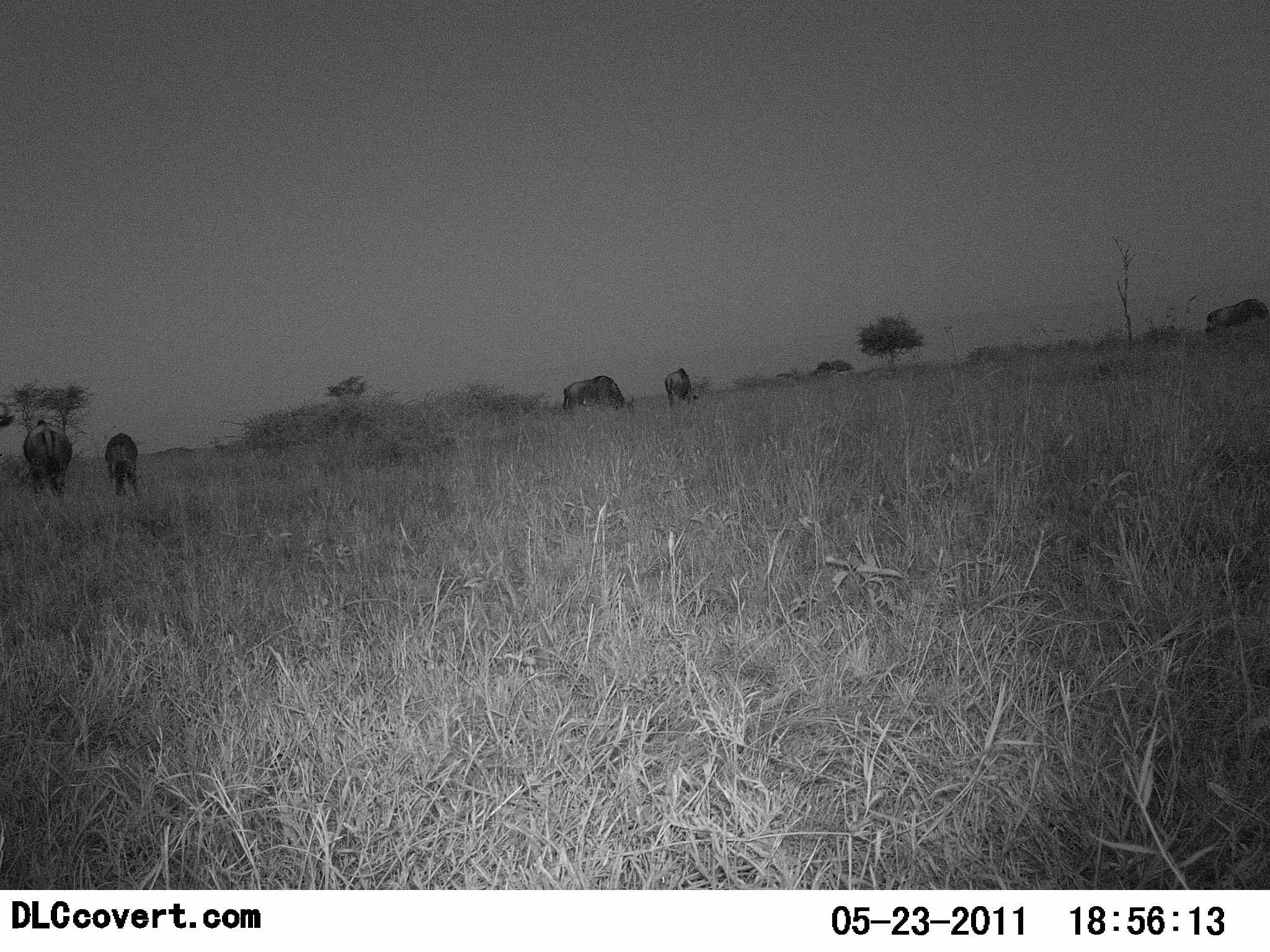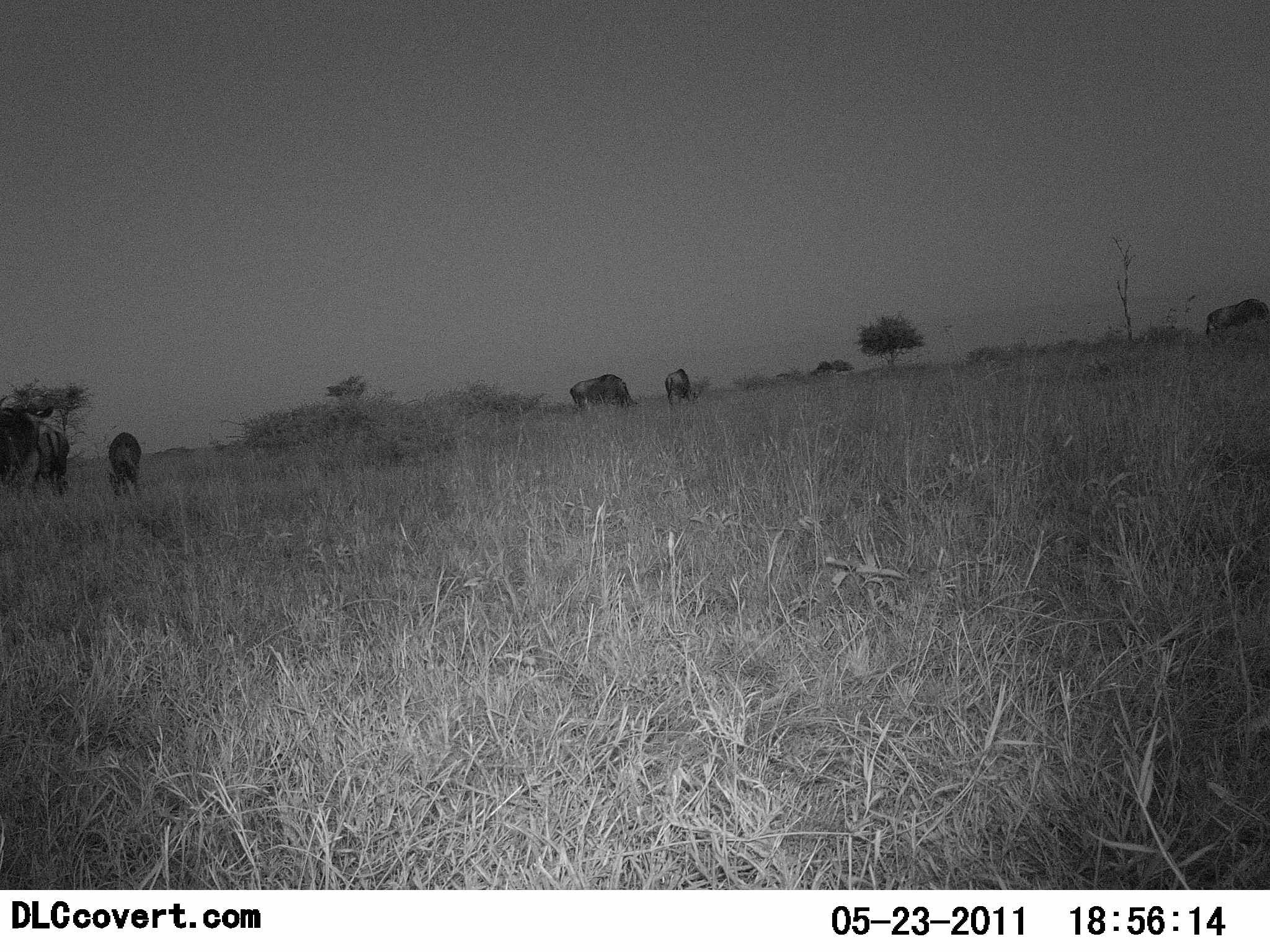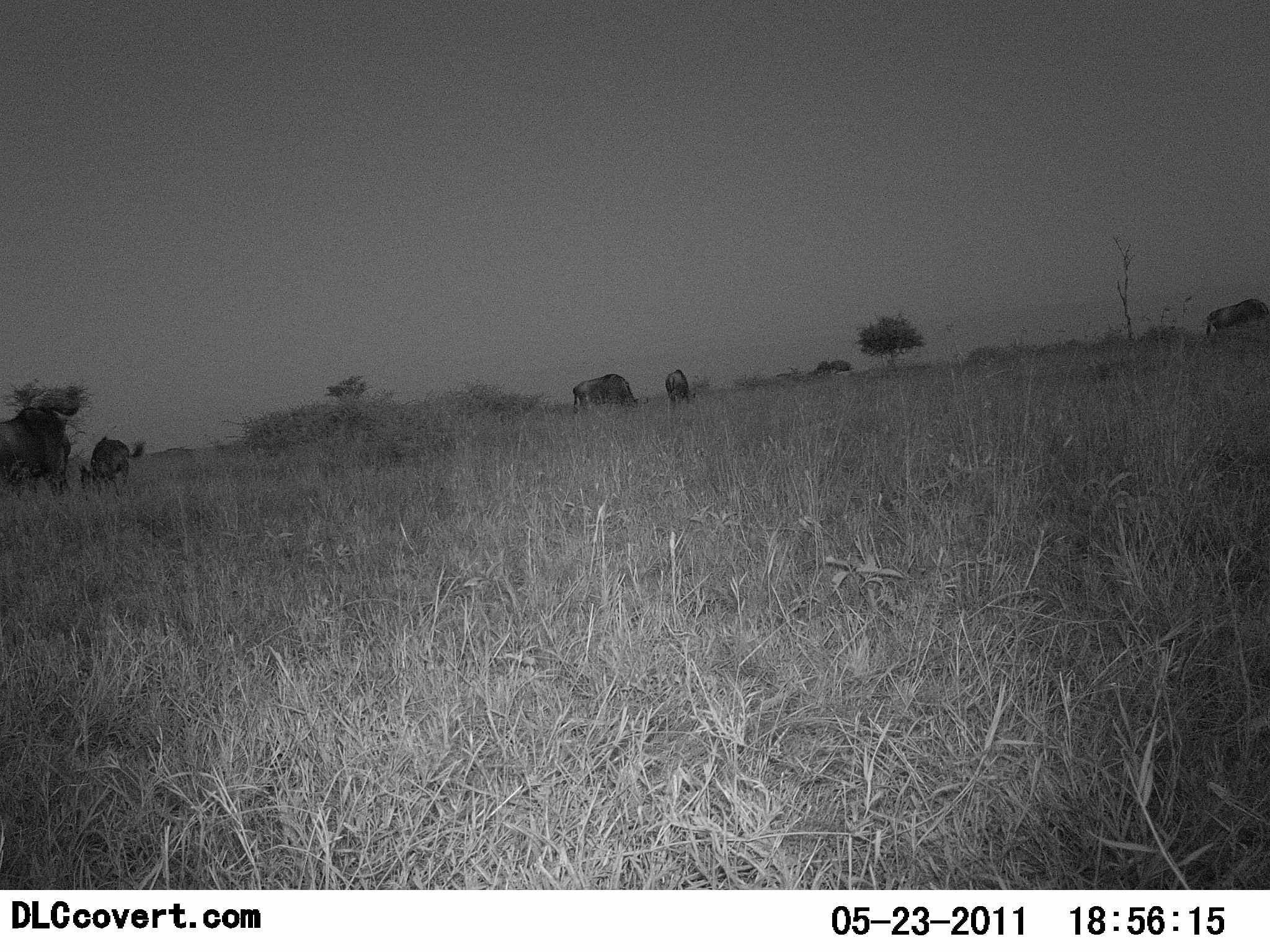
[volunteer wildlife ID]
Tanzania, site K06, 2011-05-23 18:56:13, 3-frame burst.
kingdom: Animalia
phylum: Chordata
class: Mammalia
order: Artiodactyla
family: Bovidae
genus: Connochaetes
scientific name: Connochaetes taurinus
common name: blue wildebeest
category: wildebeest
Wildebeest (blue wildebeest) (Connochaetes taurinus), count 5. Behavior (volunteer vote fractions): standing 29%, resting 0%, moving 29%, interacting 0%. Young present (vote fraction): 14%. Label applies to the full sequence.